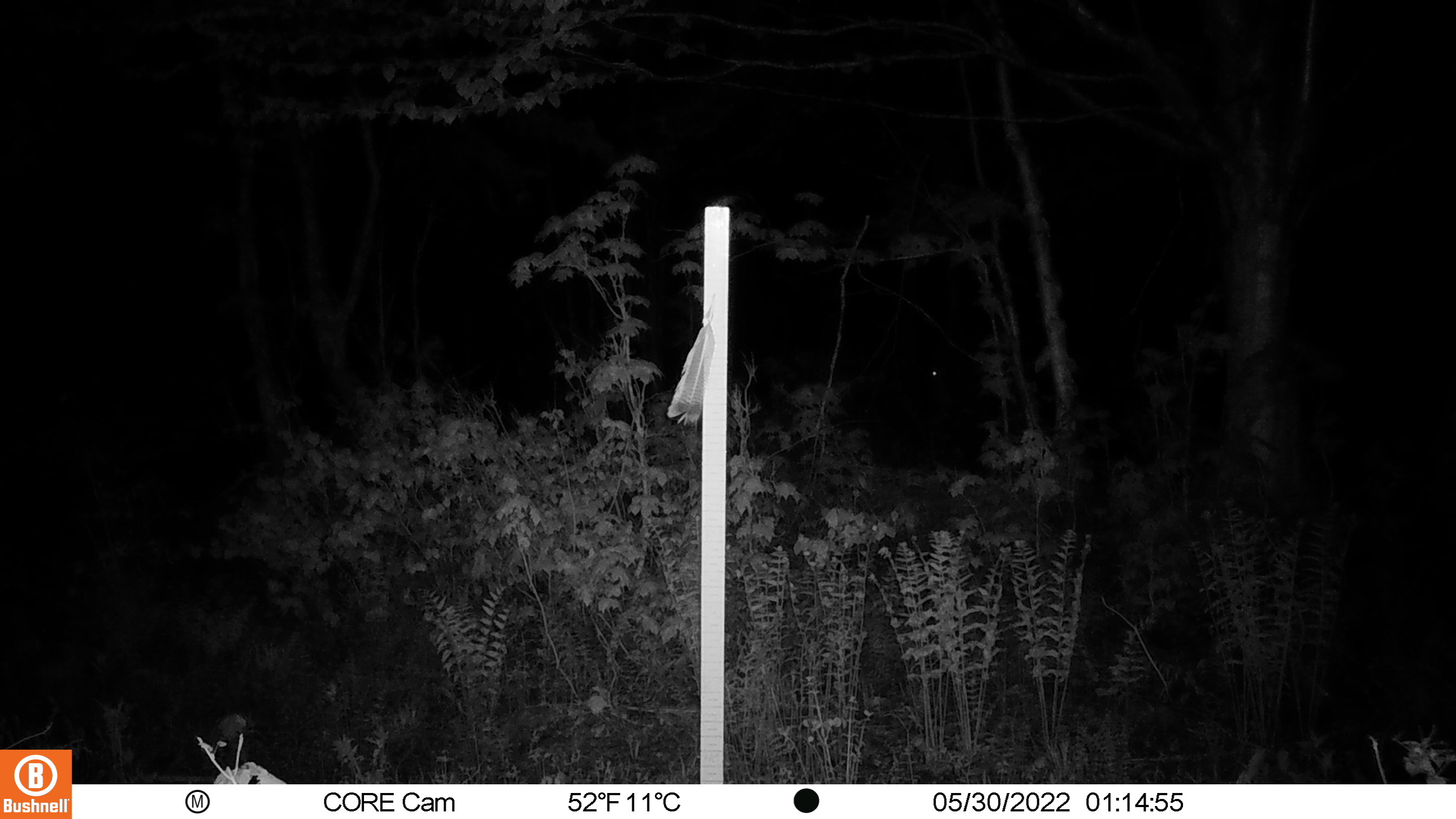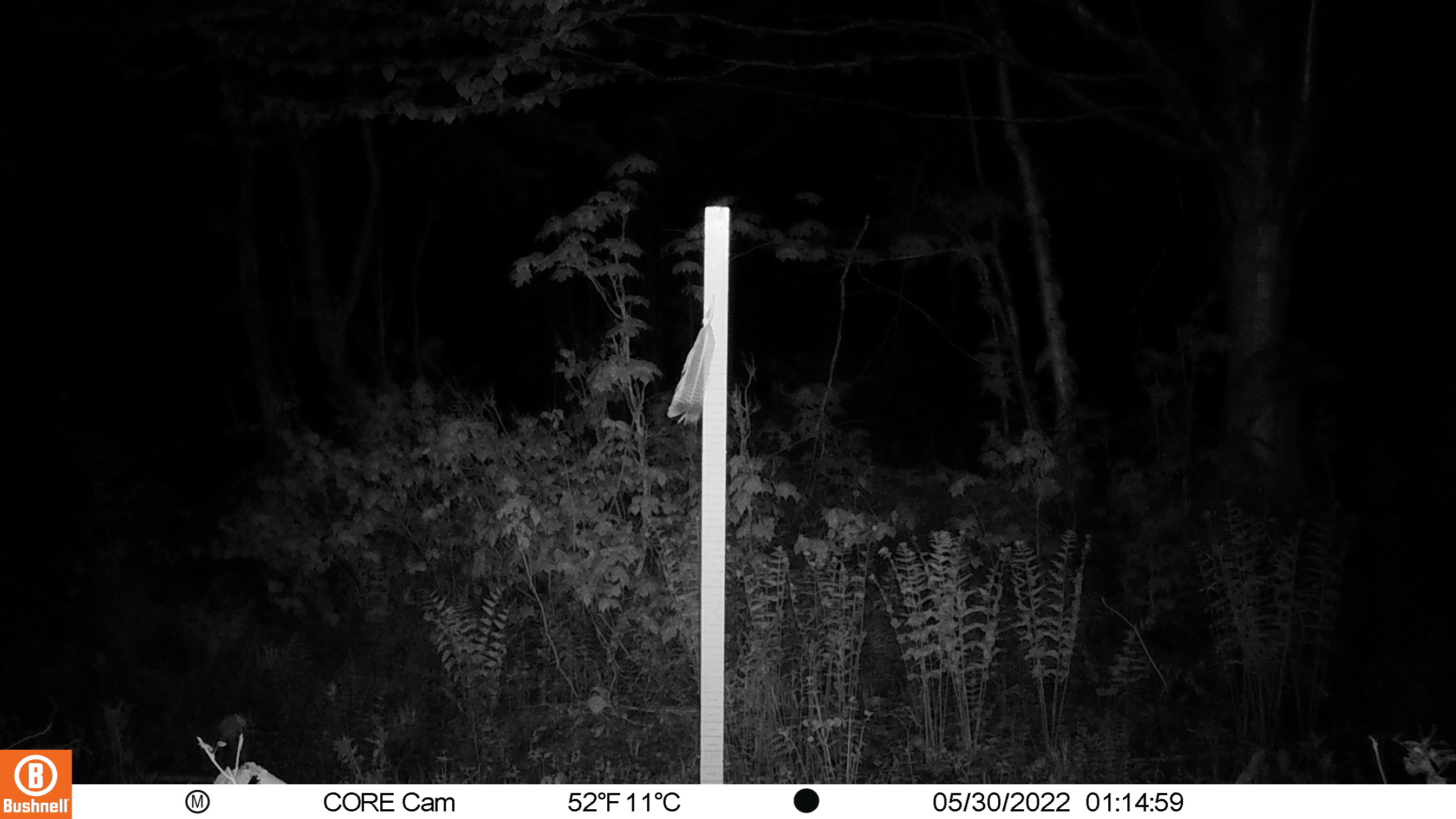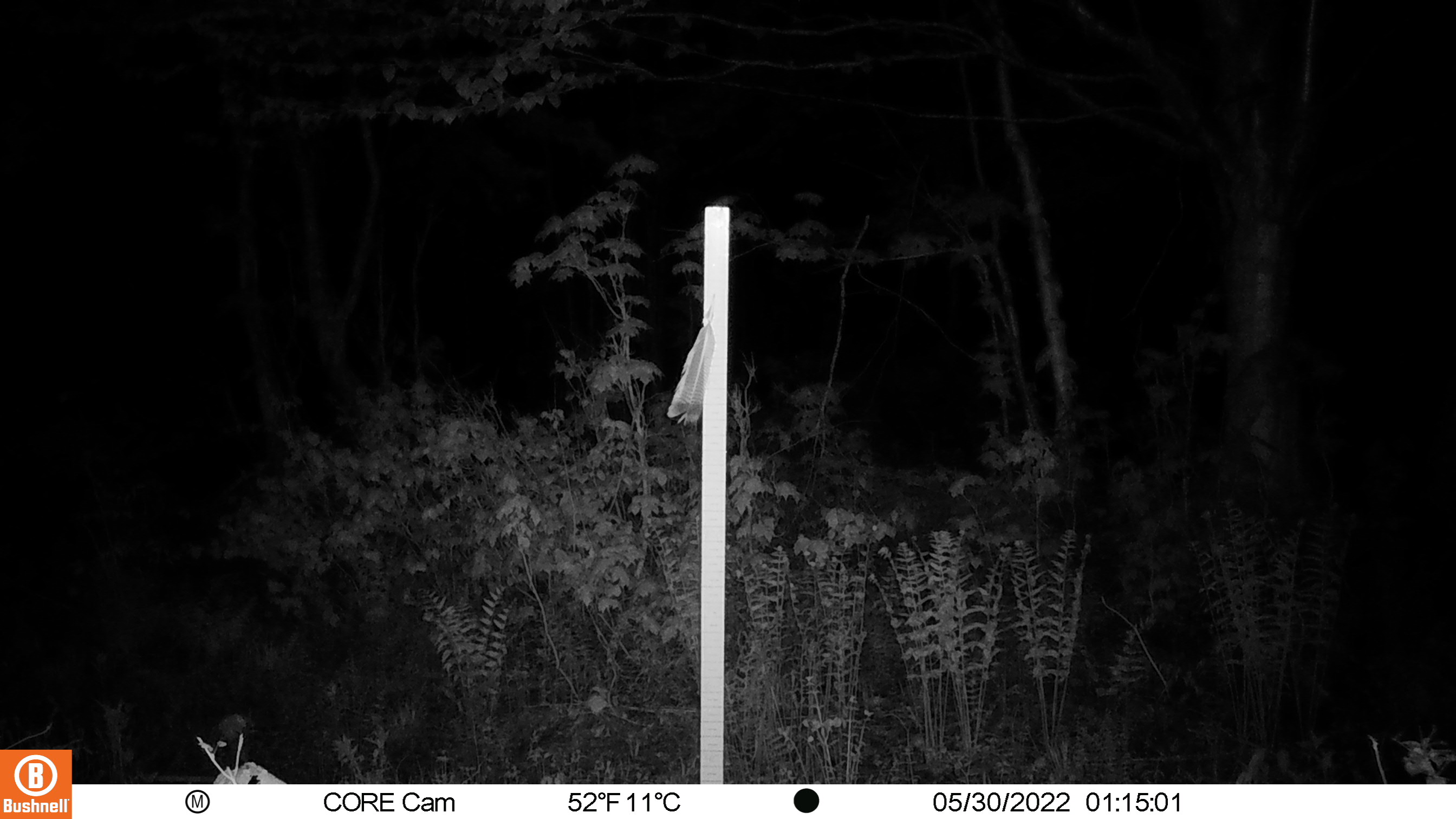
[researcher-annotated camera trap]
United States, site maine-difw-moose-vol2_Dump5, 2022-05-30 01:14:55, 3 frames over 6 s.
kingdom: Animalia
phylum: Chordata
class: Mammalia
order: Artiodactyla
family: Cervidae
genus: Odocoileus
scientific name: Odocoileus virginianus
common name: white-tailed deer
White-tailed deer (Odocoileus virginianus).